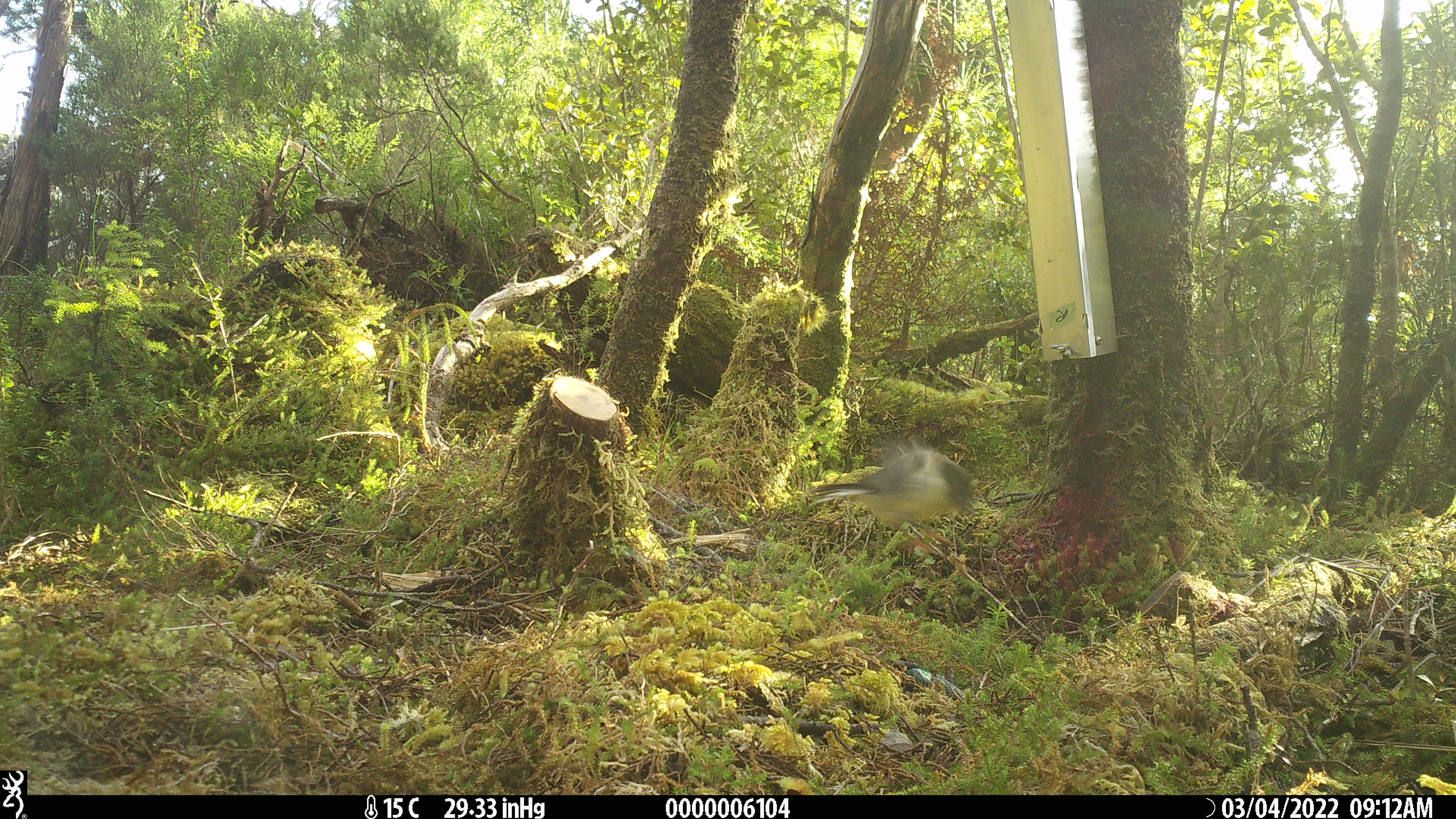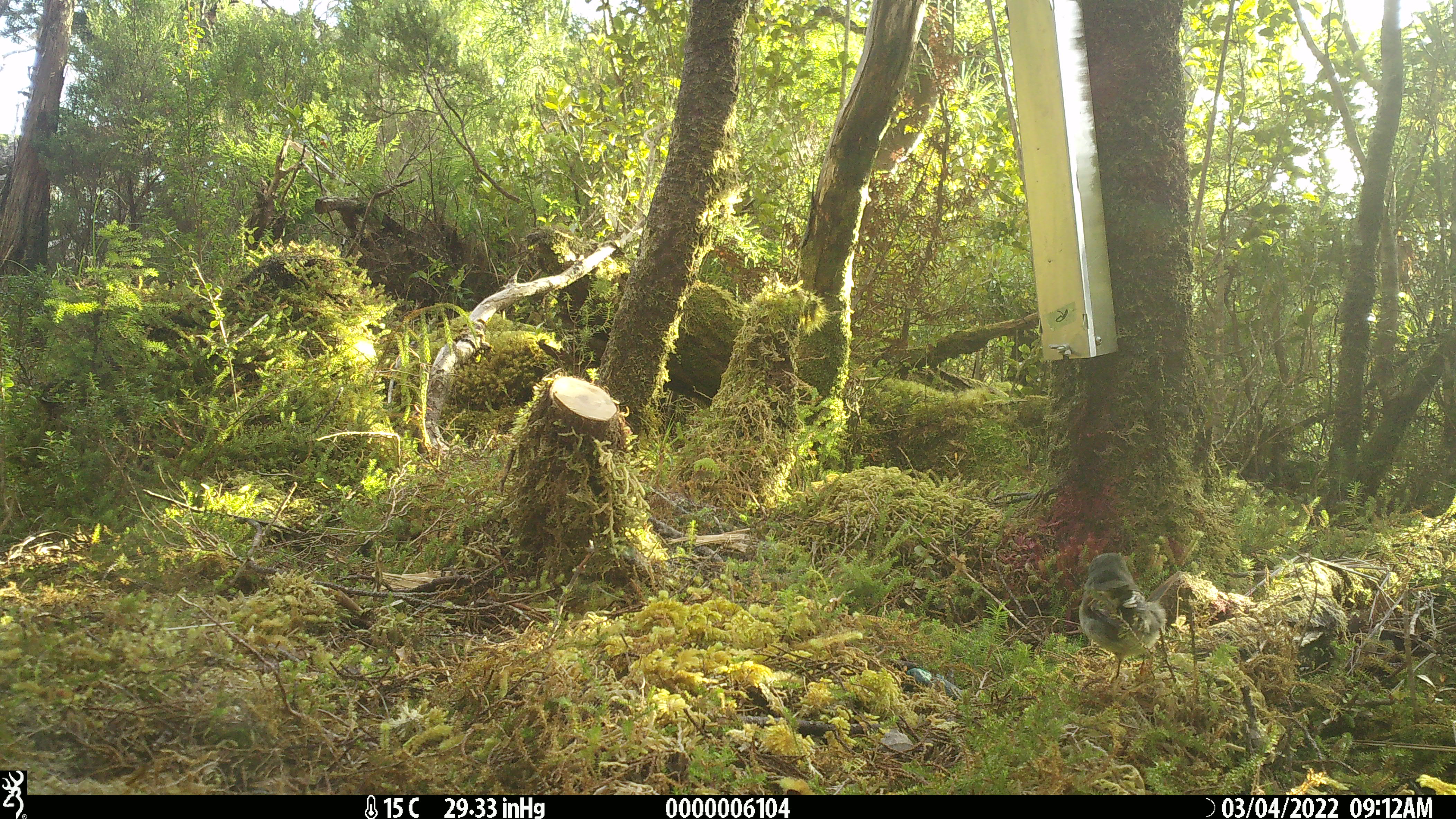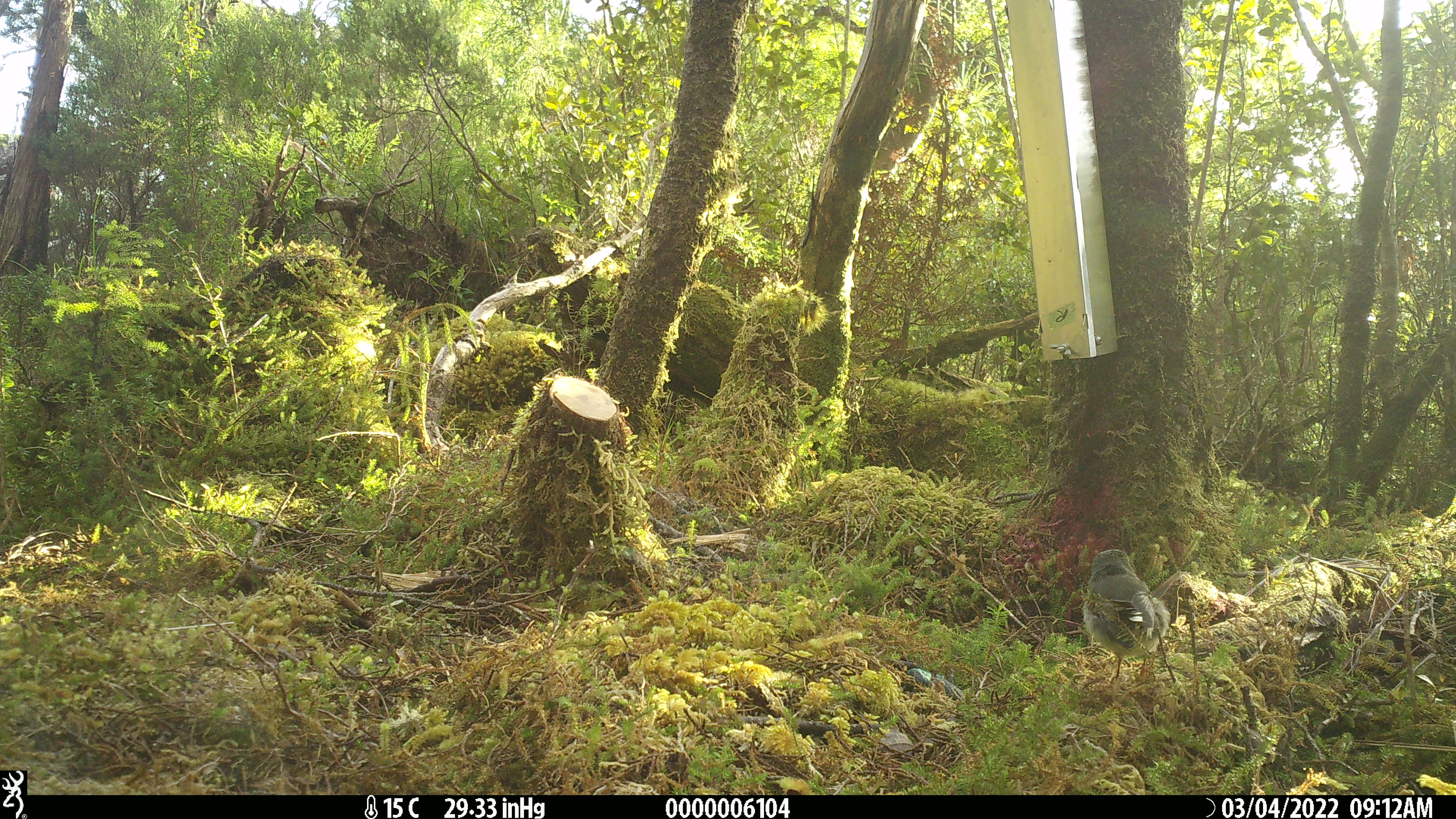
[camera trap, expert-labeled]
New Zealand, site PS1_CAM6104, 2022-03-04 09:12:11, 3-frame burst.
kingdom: Animalia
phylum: Chordata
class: Aves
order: Passeriformes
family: Petroicidae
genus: Petroica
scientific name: Petroica macrocephala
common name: tomtit